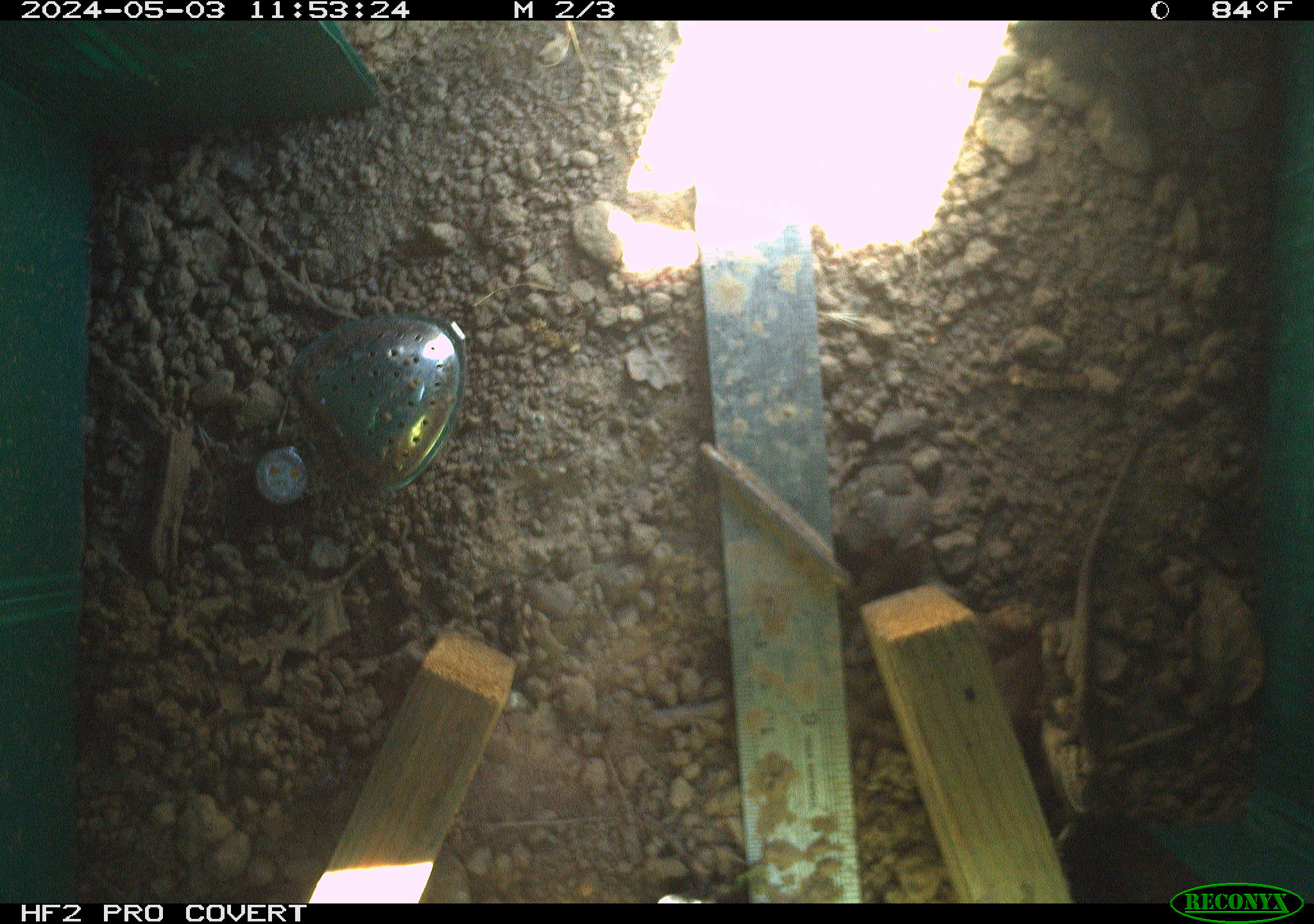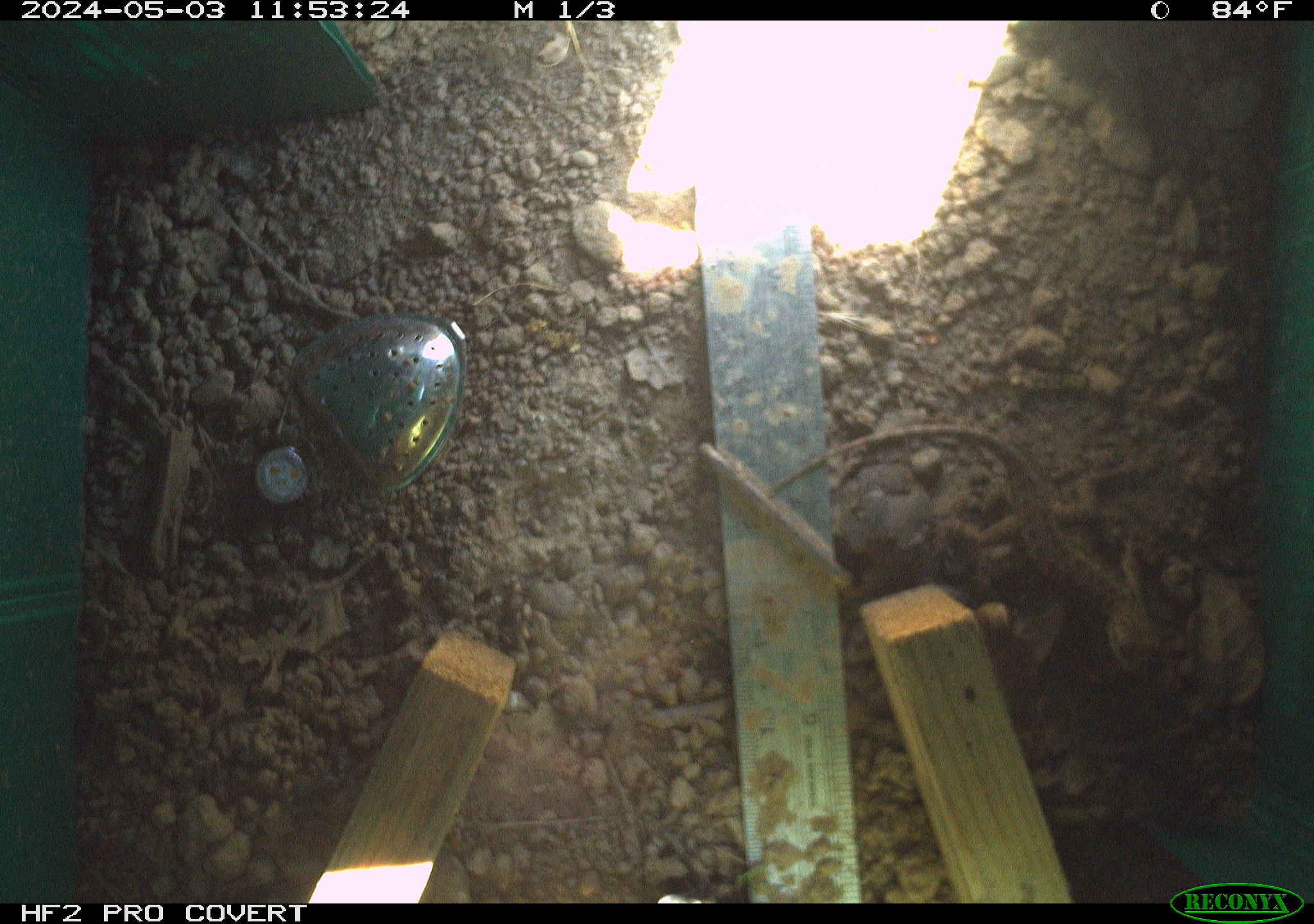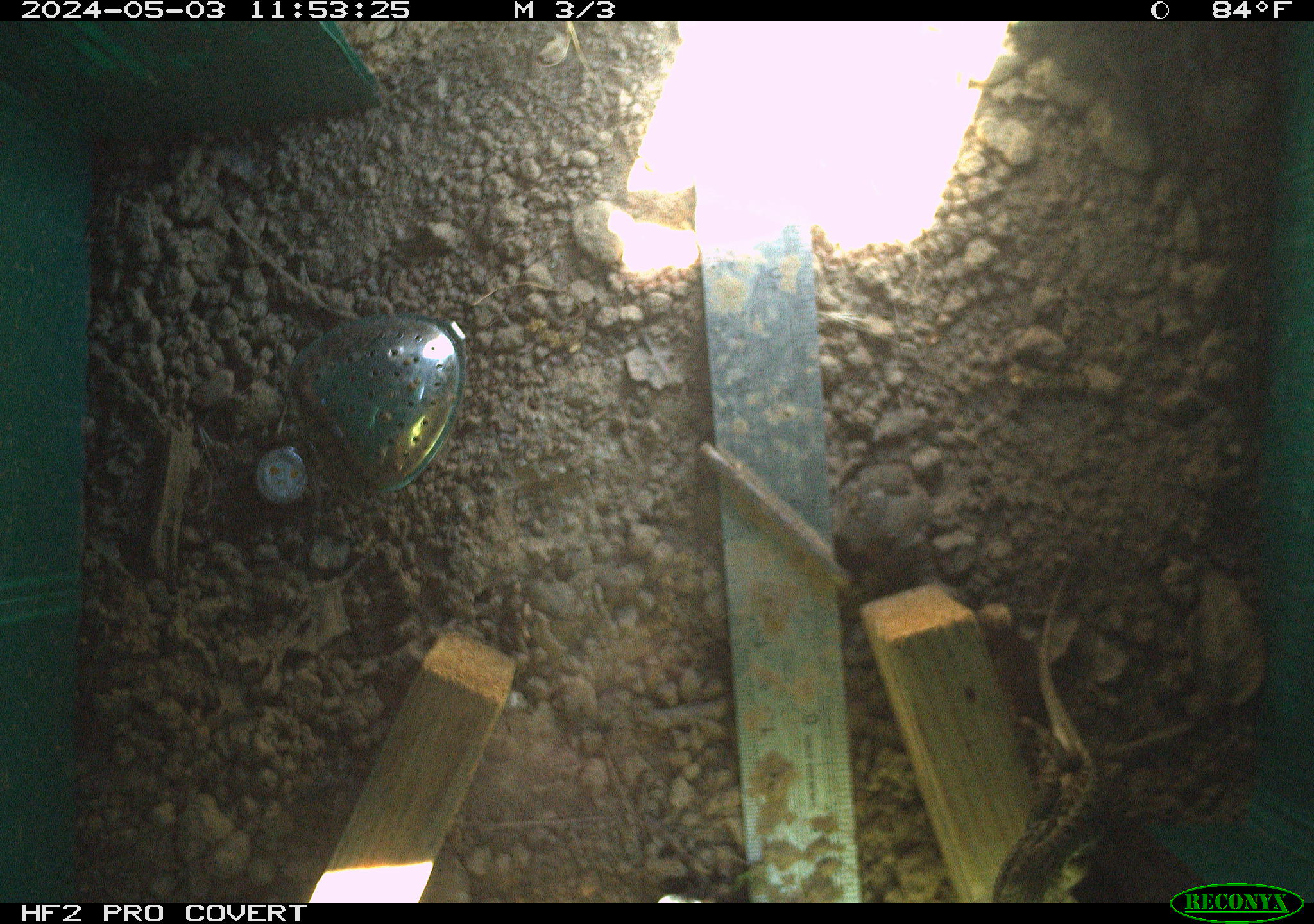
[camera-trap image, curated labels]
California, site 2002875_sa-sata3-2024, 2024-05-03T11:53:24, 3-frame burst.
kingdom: Animalia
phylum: Chordata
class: Reptilia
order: Squamata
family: Phrynosomatidae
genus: Sceloporus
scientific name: Sceloporus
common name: spiny lizards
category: sceloporus species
Sceloporus species (spiny lizards) (Sceloporus).